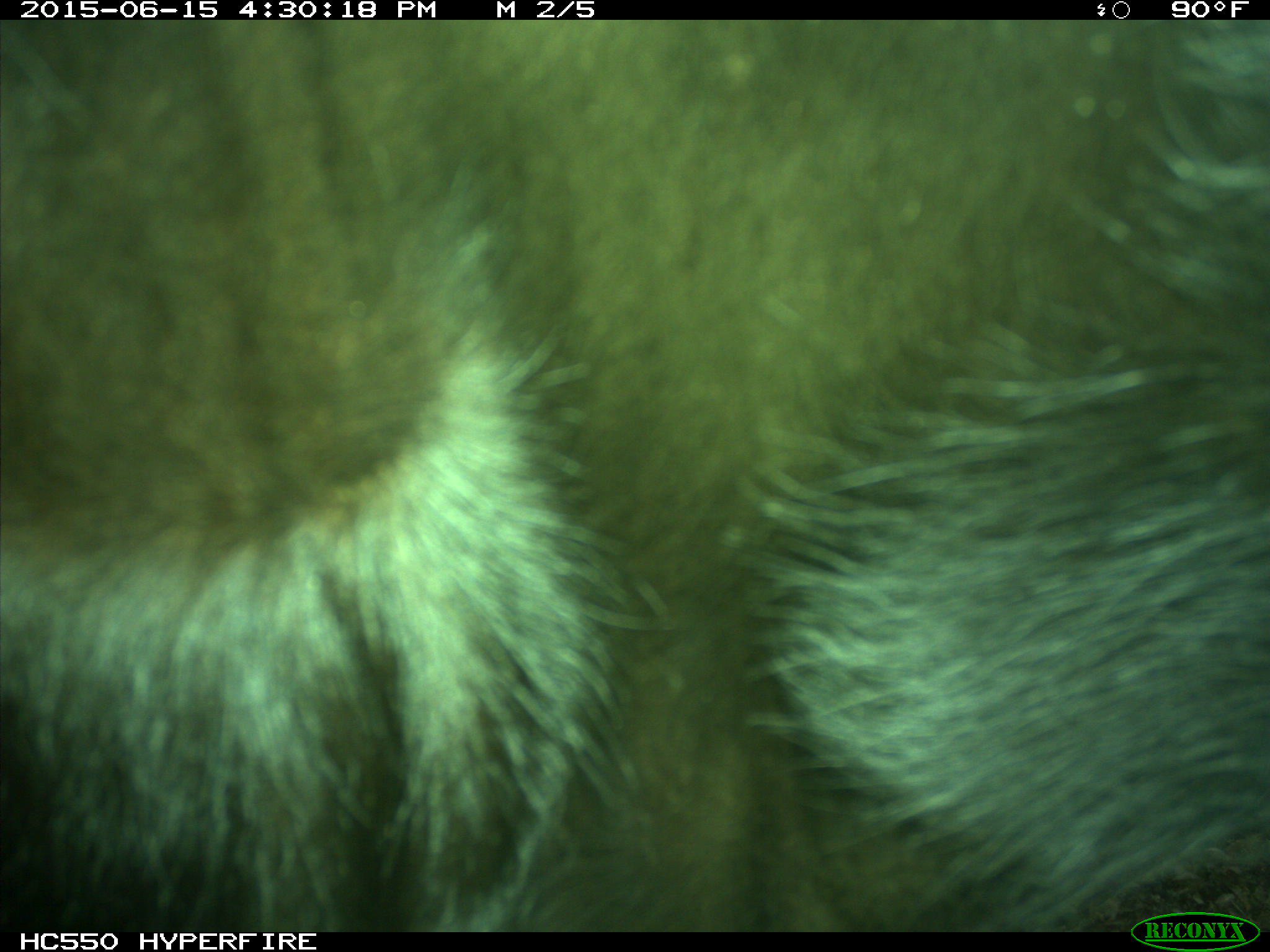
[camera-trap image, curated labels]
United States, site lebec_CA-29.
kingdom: Animalia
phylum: Chordata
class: Mammalia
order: Artiodactyla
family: Bovidae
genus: Bos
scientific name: Bos taurus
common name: domestic cow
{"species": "Bos taurus (domestic cow)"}